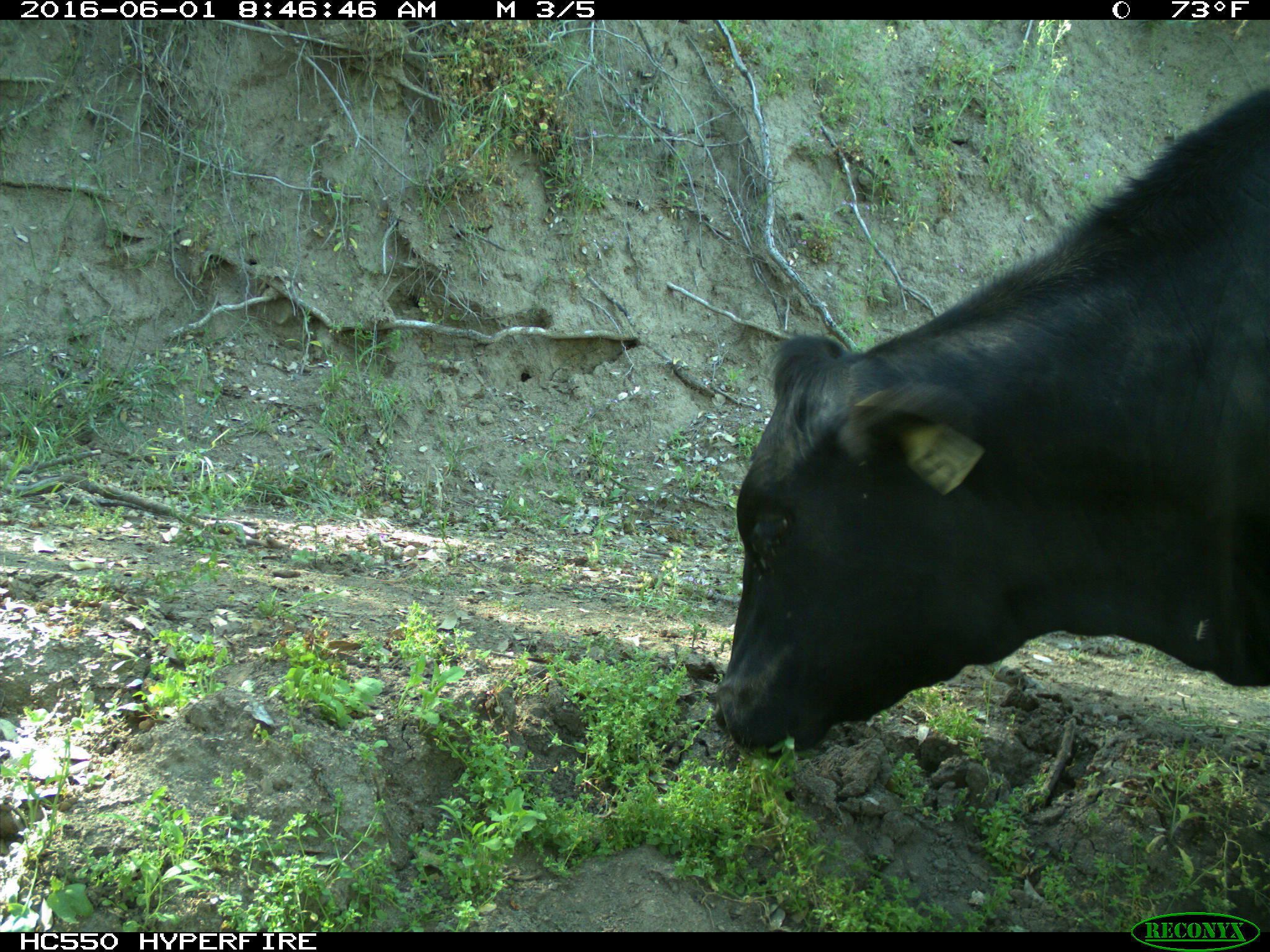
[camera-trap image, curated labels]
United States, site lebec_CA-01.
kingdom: Animalia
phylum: Chordata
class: Mammalia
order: Artiodactyla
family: Bovidae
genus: Bos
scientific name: Bos taurus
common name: domestic cow